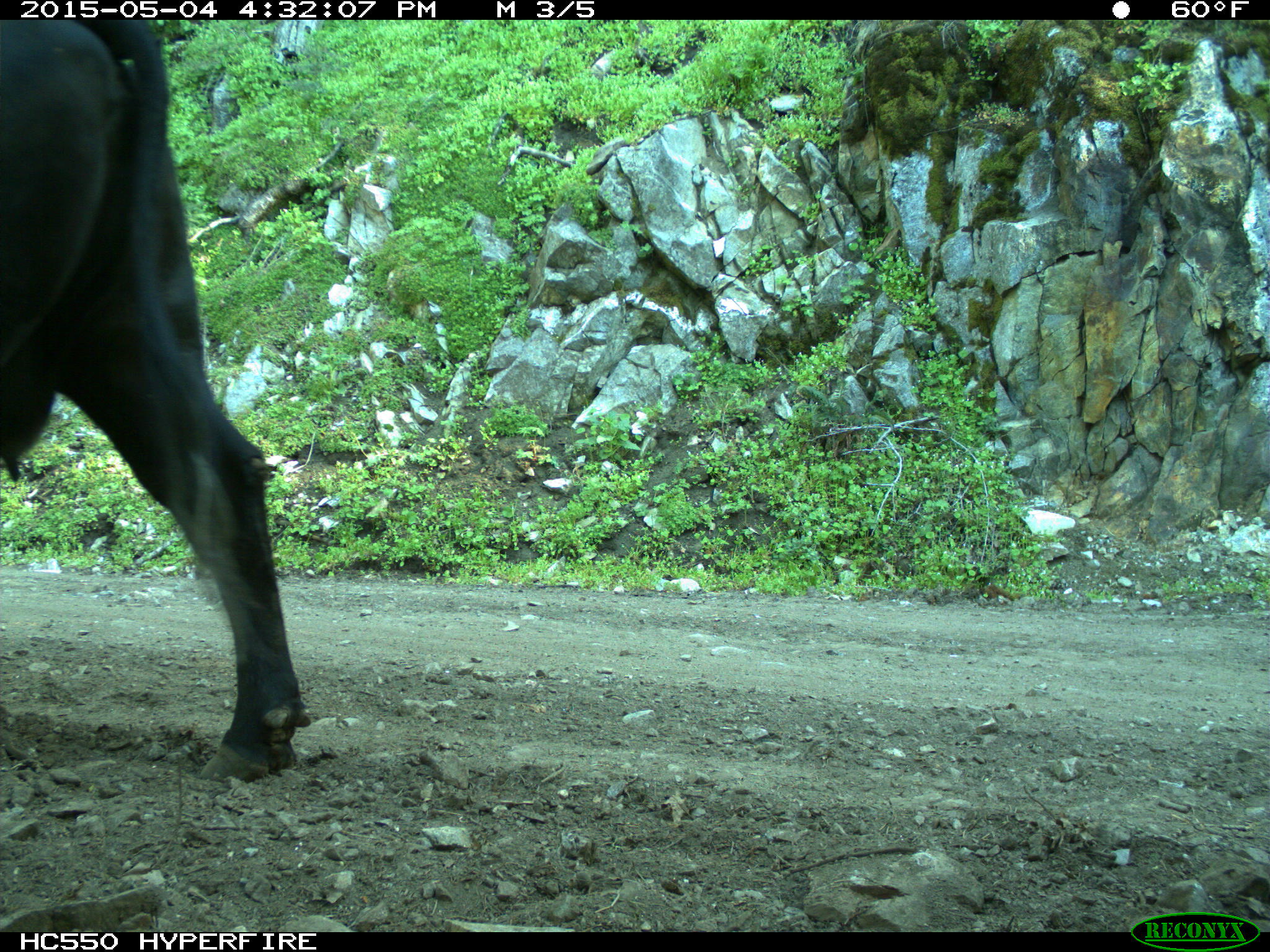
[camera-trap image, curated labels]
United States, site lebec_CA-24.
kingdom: Animalia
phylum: Chordata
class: Mammalia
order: Artiodactyla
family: Bovidae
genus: Bos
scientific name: Bos taurus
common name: domestic cow